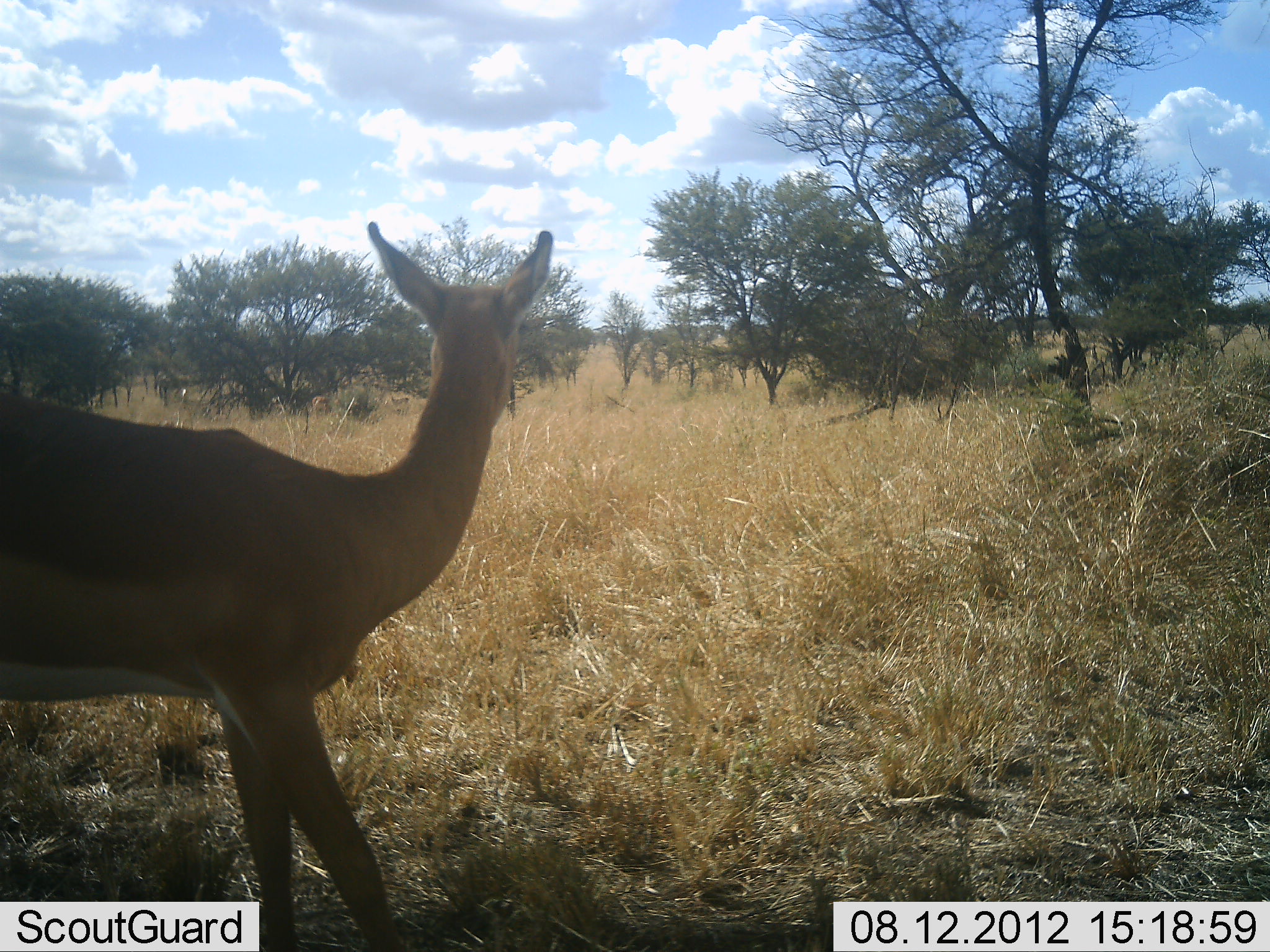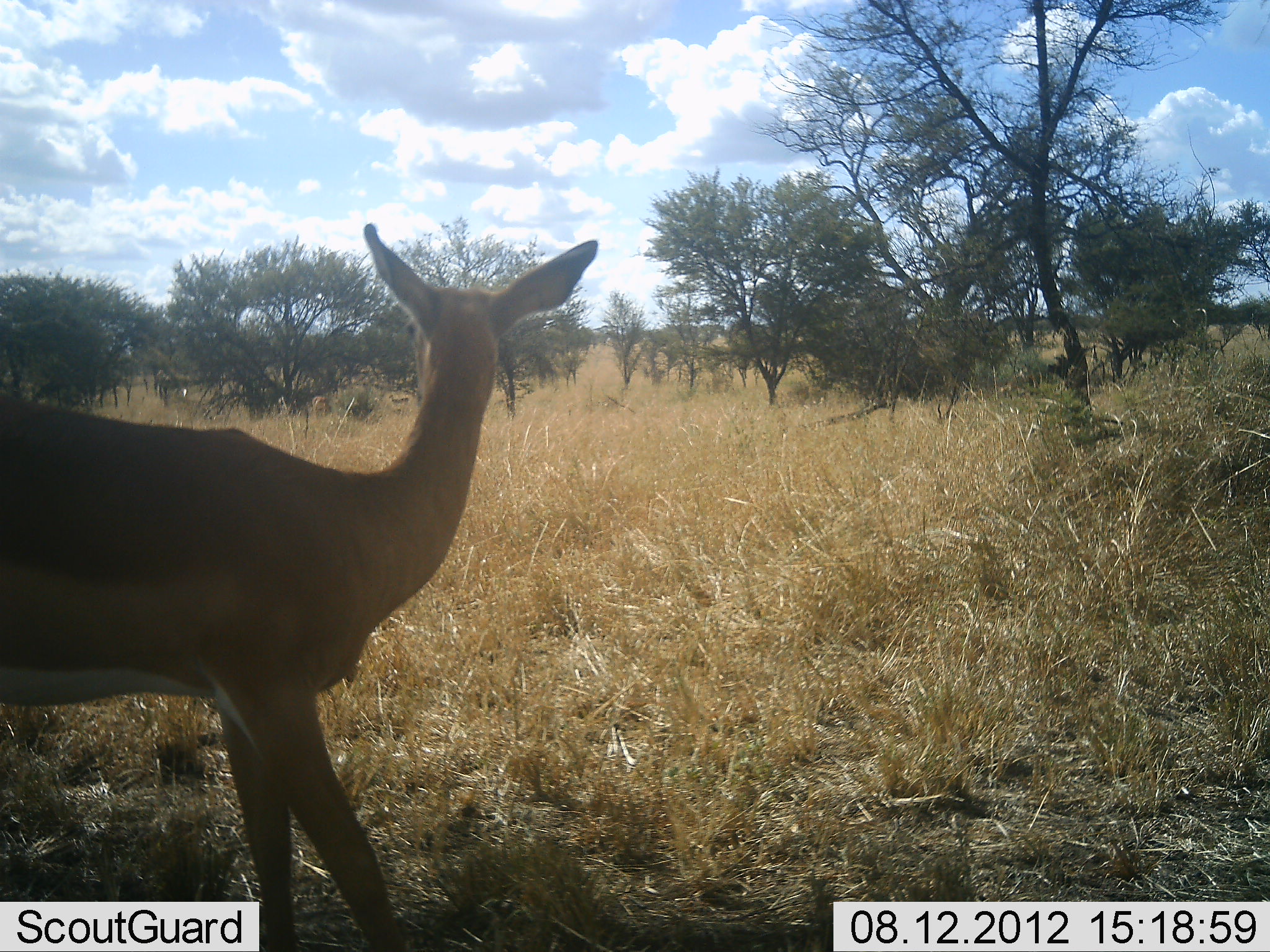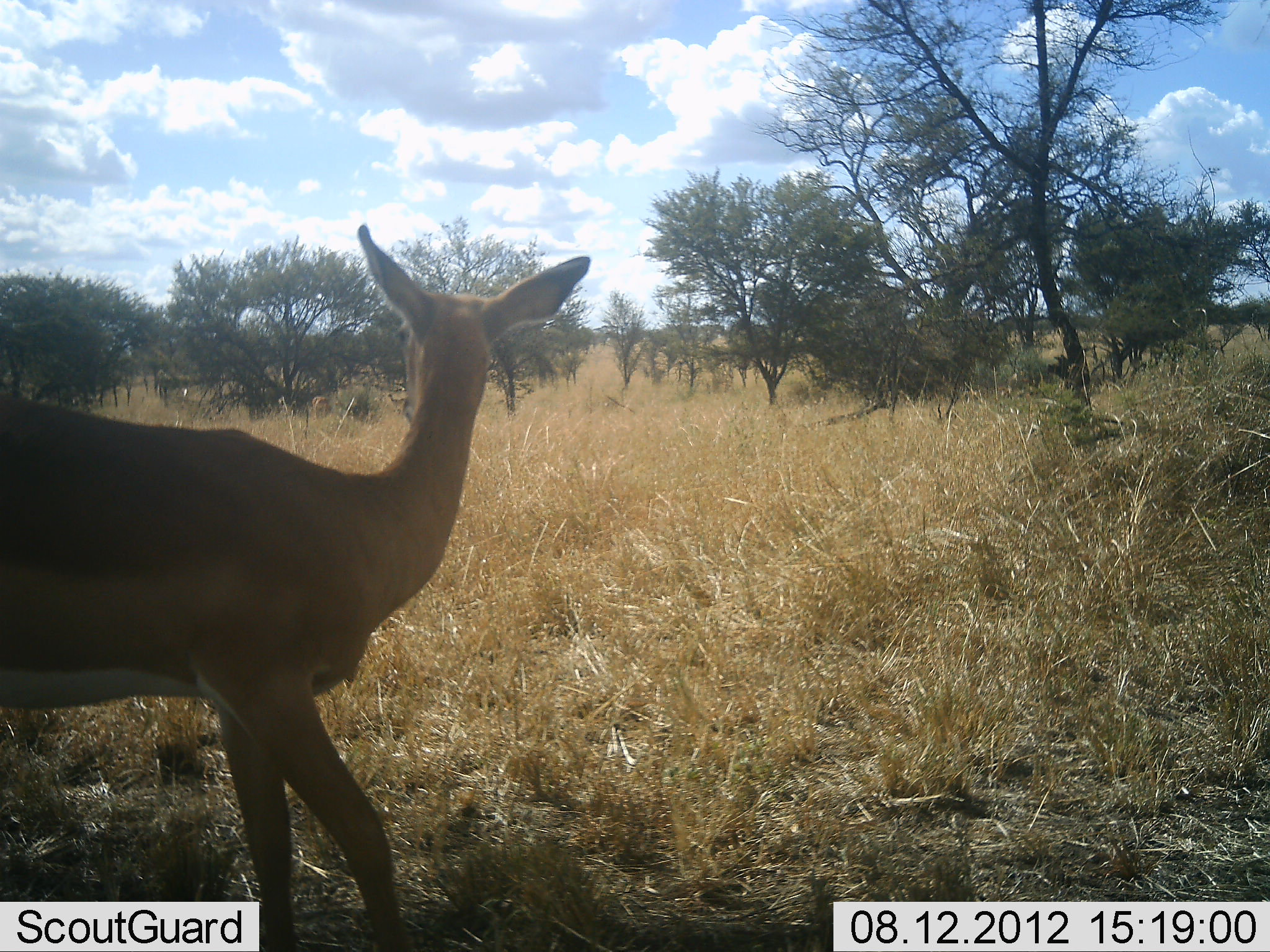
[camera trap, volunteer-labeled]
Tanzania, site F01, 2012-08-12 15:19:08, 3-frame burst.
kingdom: Animalia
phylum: Chordata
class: Mammalia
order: Artiodactyla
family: Bovidae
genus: Aepyceros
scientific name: Aepyceros melampus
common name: impala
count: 1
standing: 90%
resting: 0%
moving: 10%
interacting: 0%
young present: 0%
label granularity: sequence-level